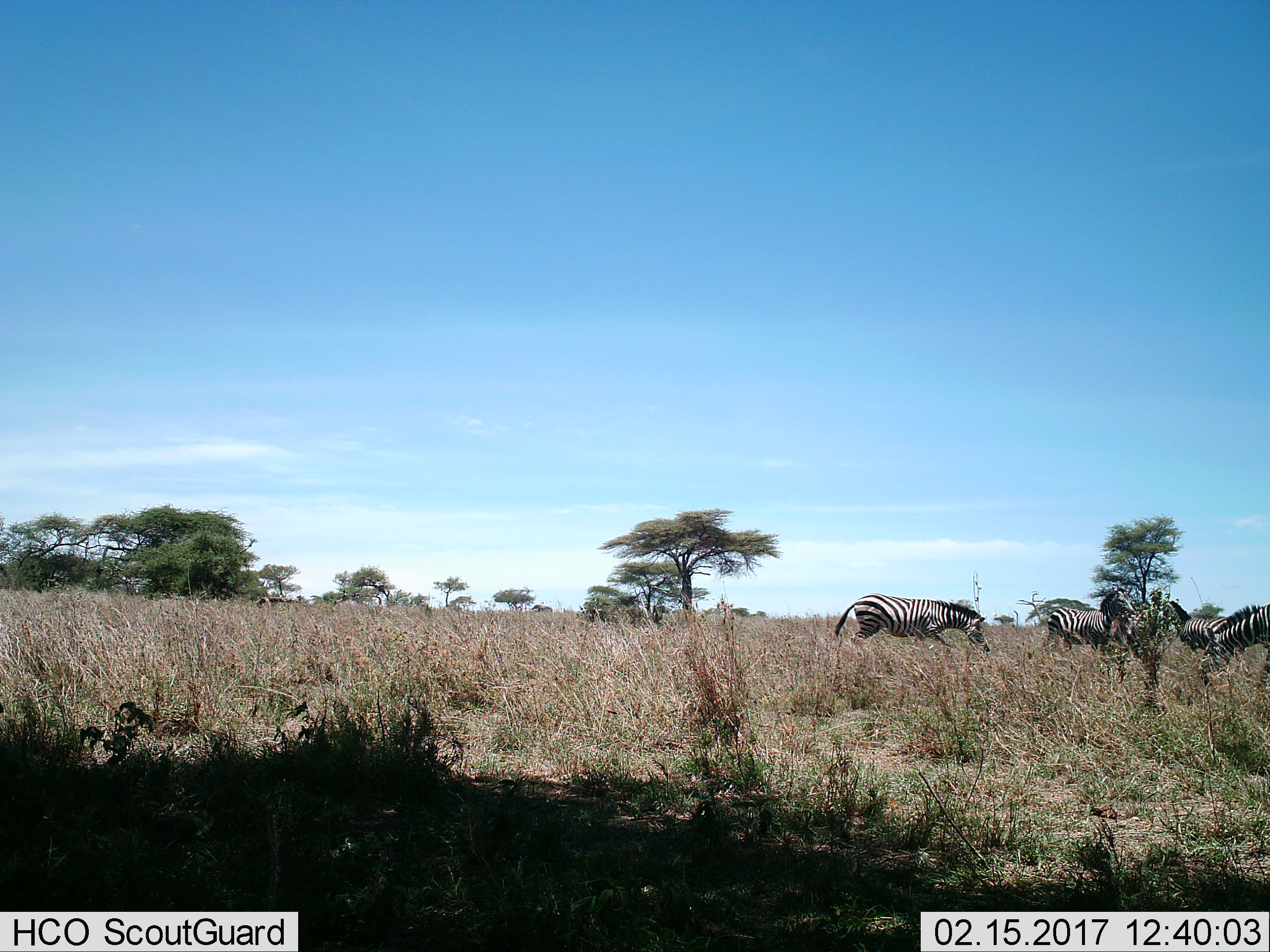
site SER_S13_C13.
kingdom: Animalia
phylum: Chordata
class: Mammalia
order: Perissodactyla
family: Equidae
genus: Equus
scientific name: Equus quagga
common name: plains zebra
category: zebraplains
Zebraplains (plains zebra) (Equus quagga), count 4. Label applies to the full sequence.